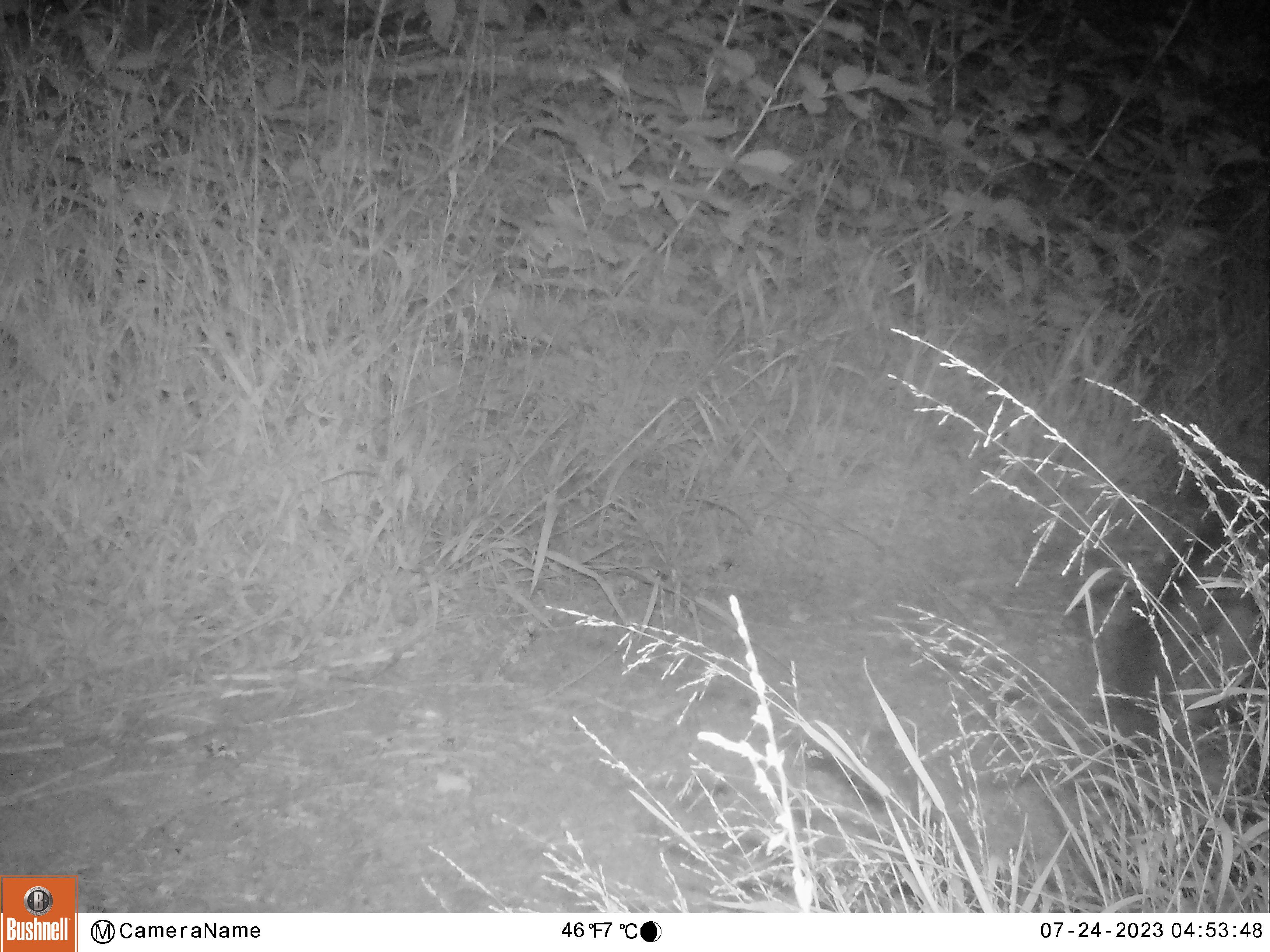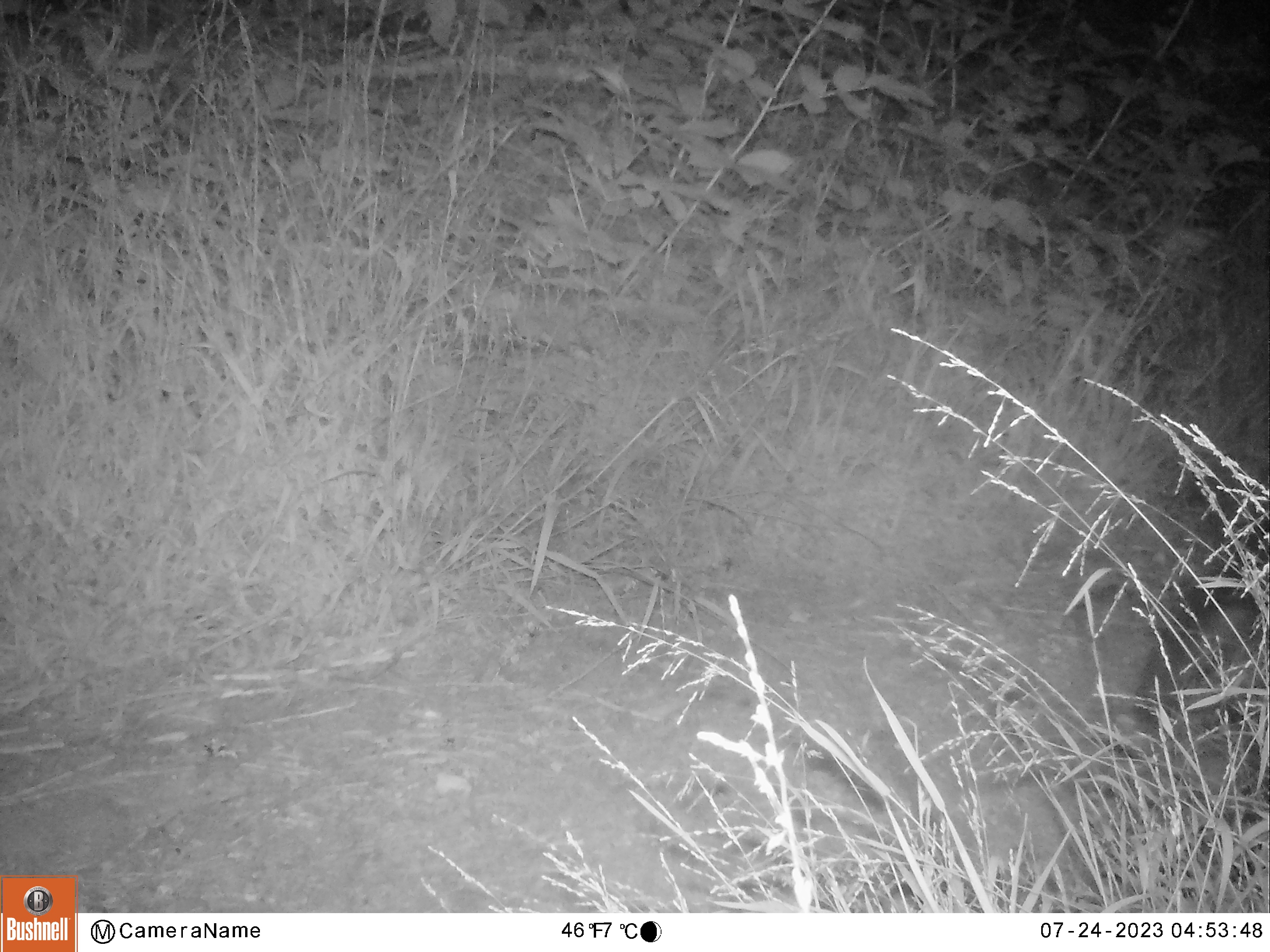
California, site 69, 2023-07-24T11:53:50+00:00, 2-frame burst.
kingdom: Animalia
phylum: Chordata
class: Mammalia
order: Carnivora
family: Canidae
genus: Urocyon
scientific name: Urocyon cinereoargenteus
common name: gray fox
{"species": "gray fox (Urocyon cinereoargenteus)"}